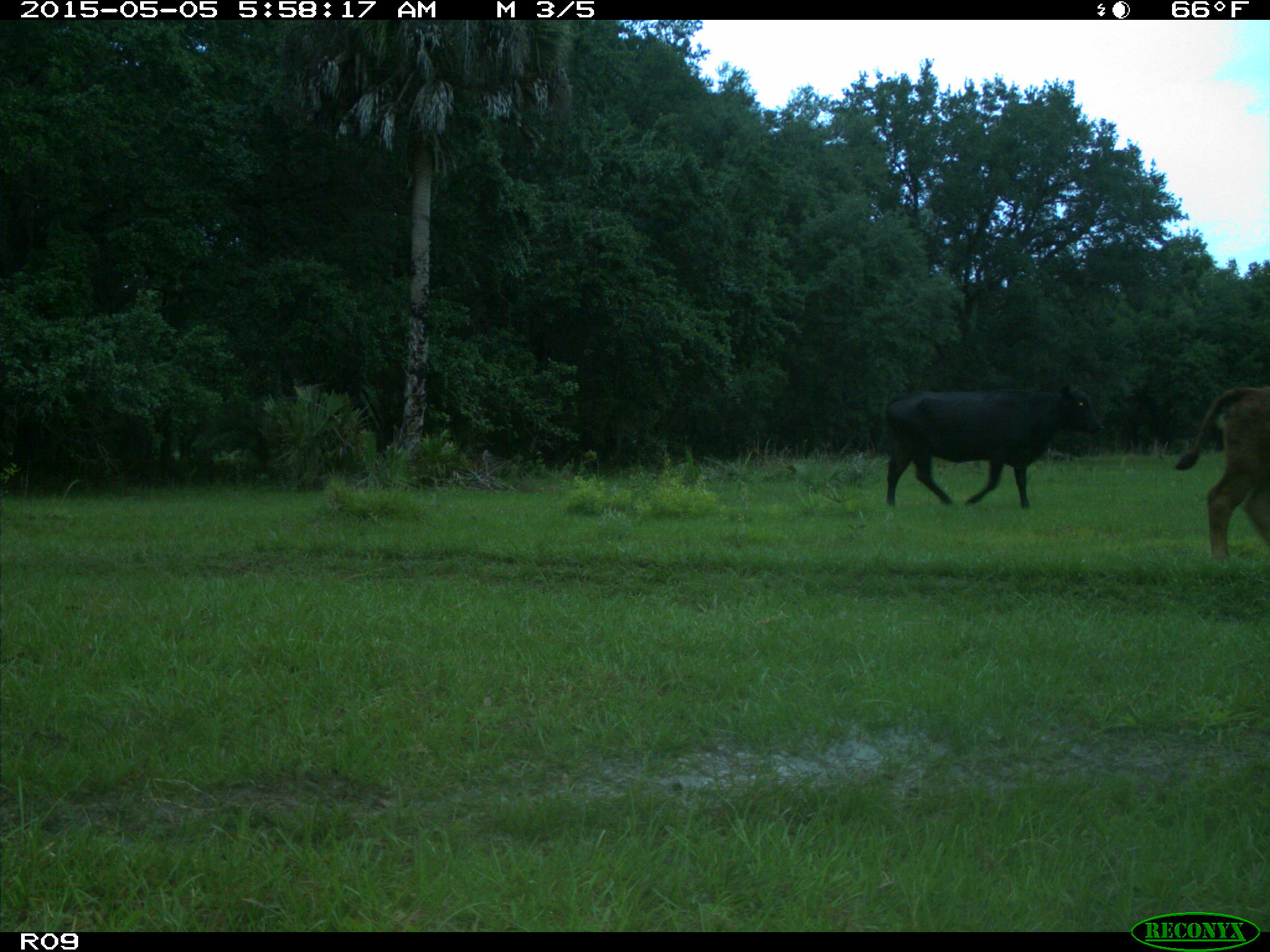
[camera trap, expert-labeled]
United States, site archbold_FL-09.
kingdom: Animalia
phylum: Chordata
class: Mammalia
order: Artiodactyla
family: Bovidae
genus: Bos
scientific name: Bos taurus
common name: domestic cow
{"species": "Bos taurus (domestic cow)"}